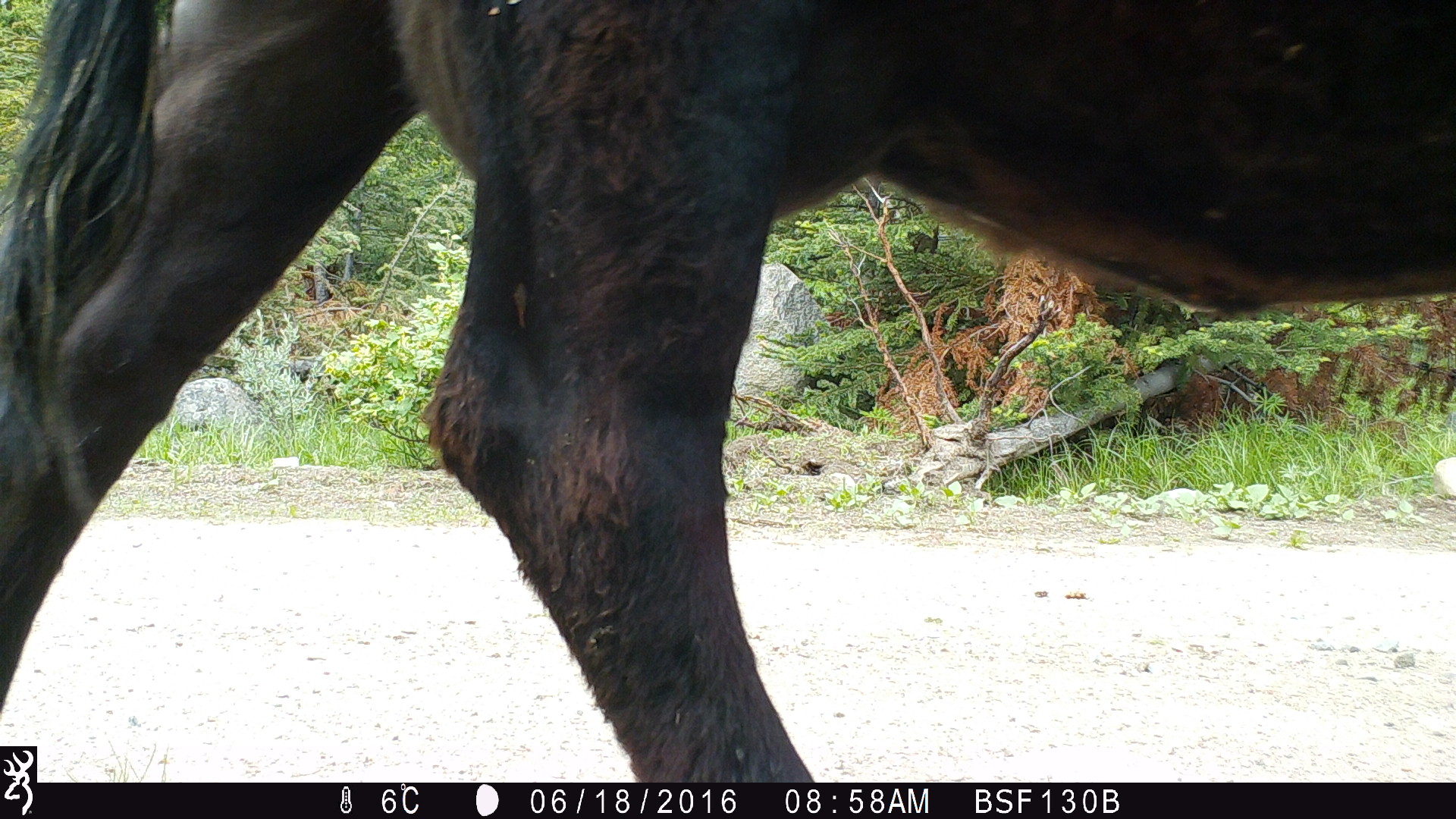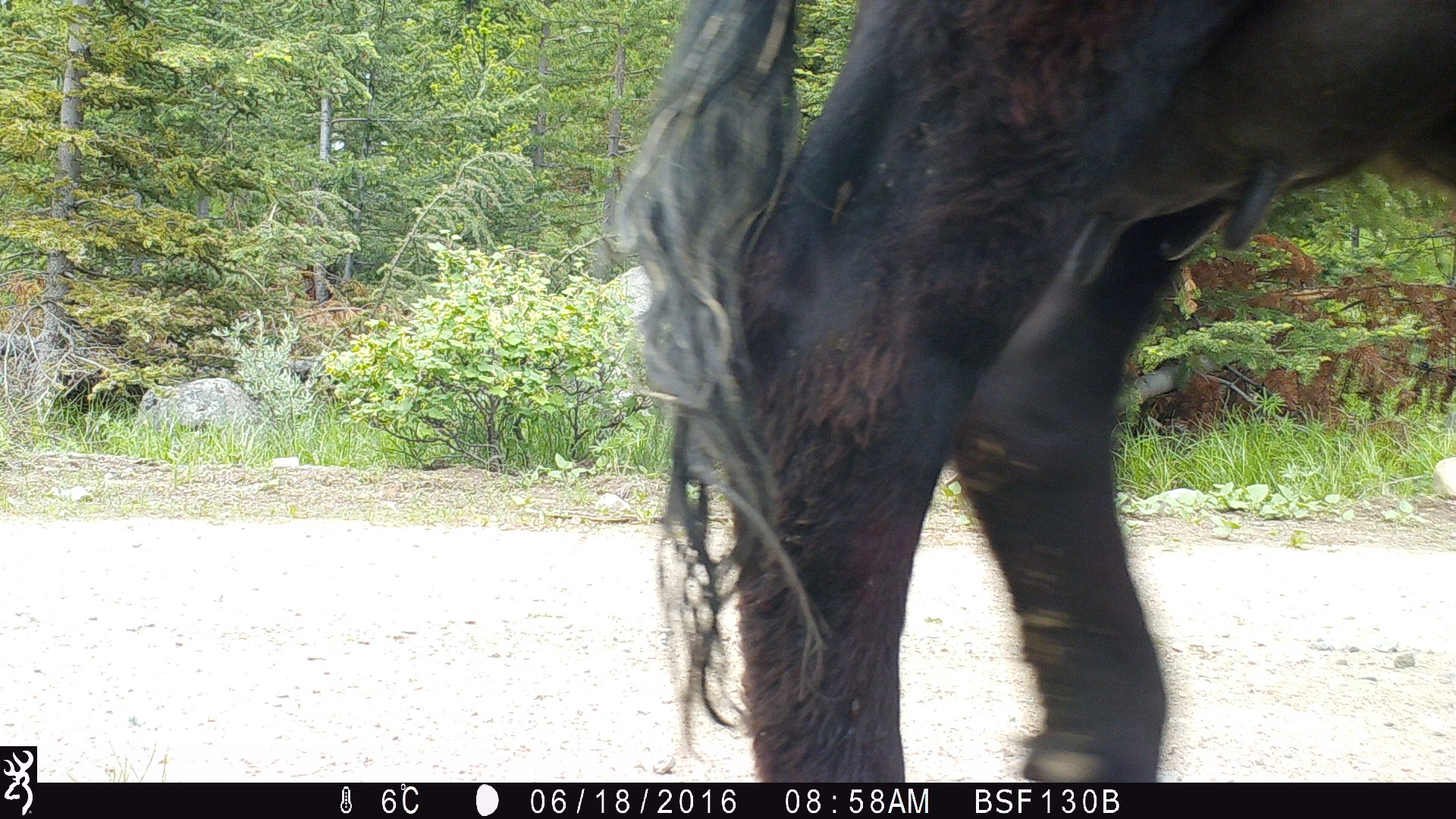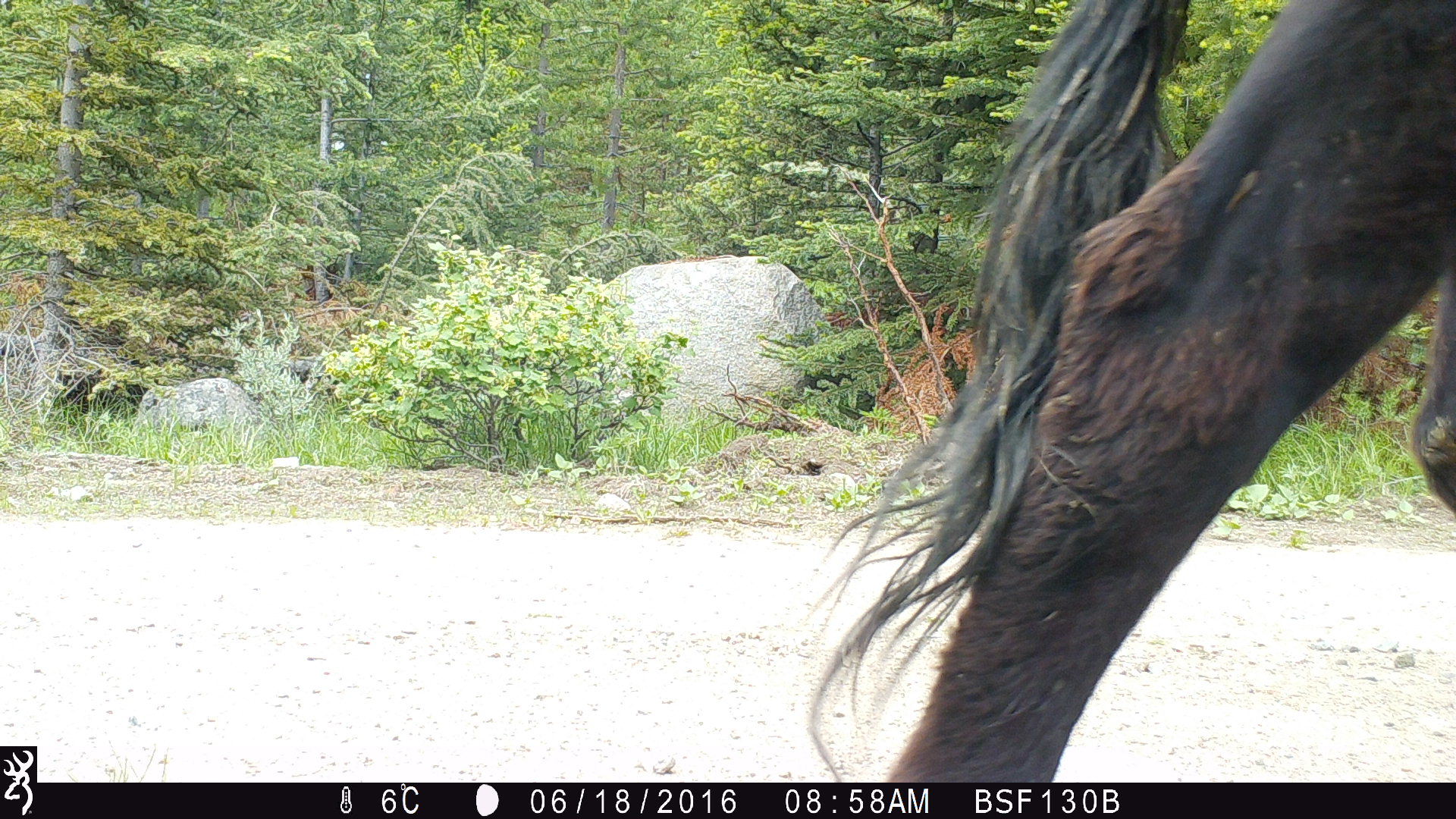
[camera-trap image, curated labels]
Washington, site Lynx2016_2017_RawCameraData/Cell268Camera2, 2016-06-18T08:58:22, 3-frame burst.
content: unidentified animal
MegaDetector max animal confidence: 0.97